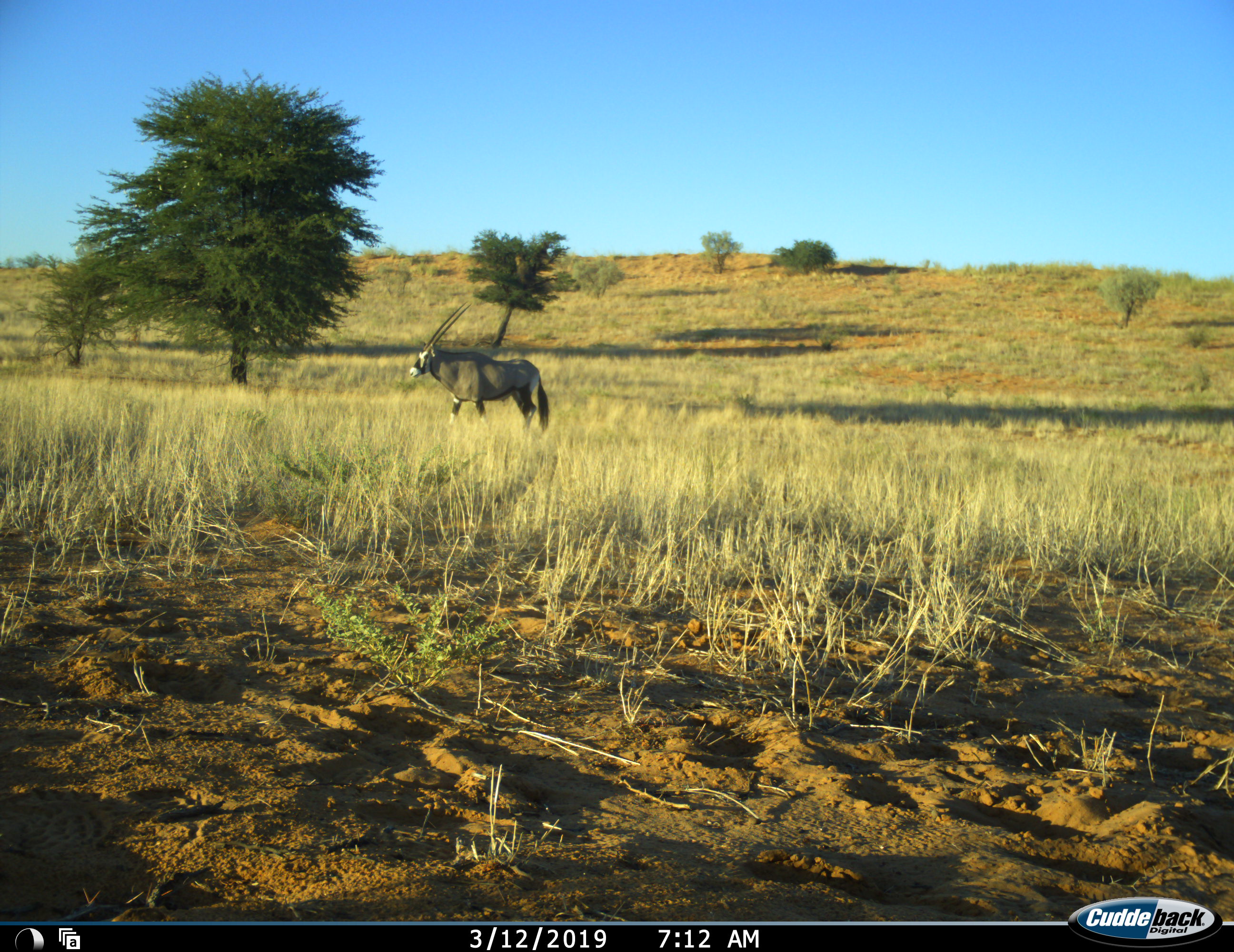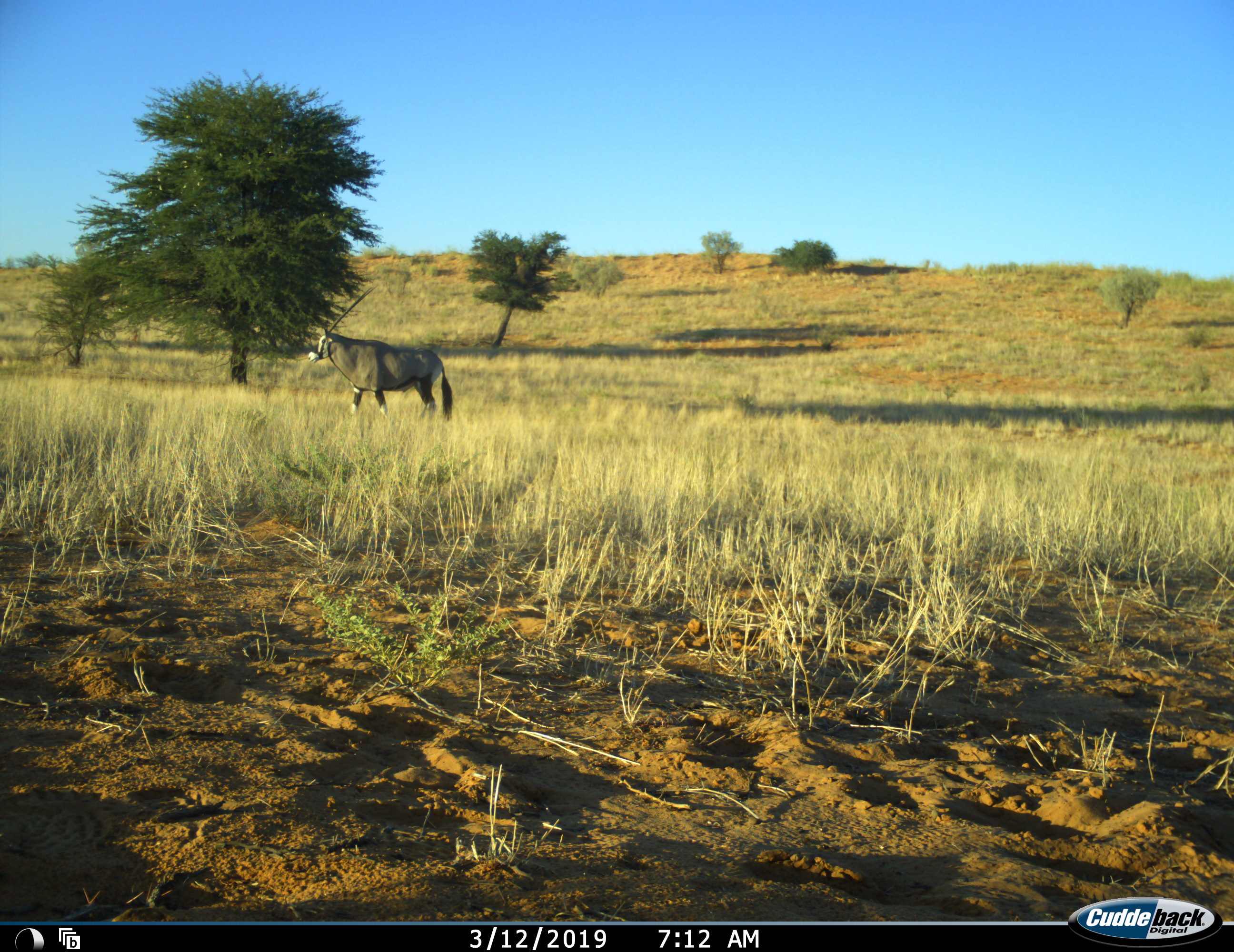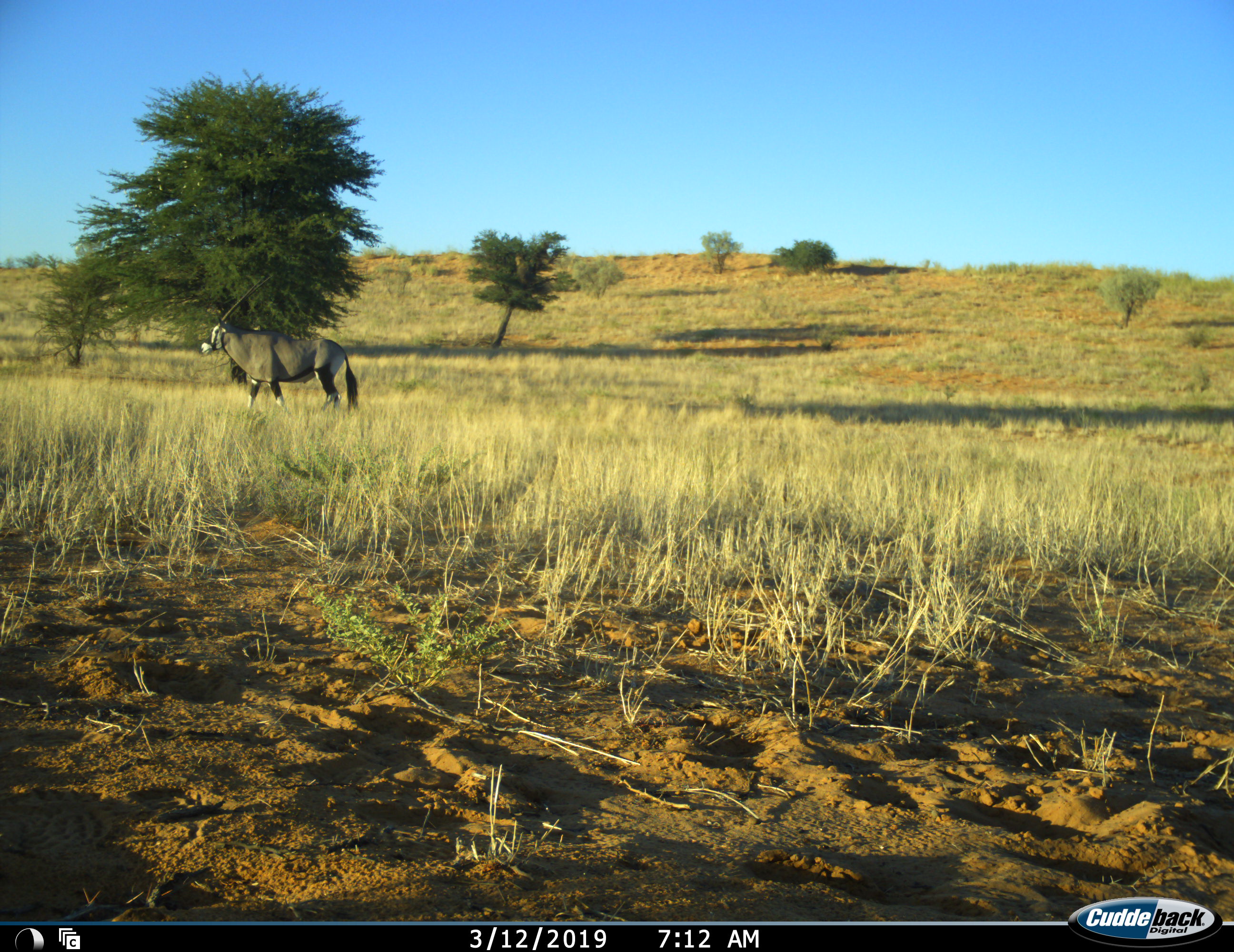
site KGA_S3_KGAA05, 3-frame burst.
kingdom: Animalia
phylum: Chordata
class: Mammalia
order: Artiodactyla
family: Bovidae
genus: Oryx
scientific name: Oryx gazella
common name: gemsbok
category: oryx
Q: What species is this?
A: Oryx (gemsbok) (Oryx gazella).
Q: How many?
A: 1.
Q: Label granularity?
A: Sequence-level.